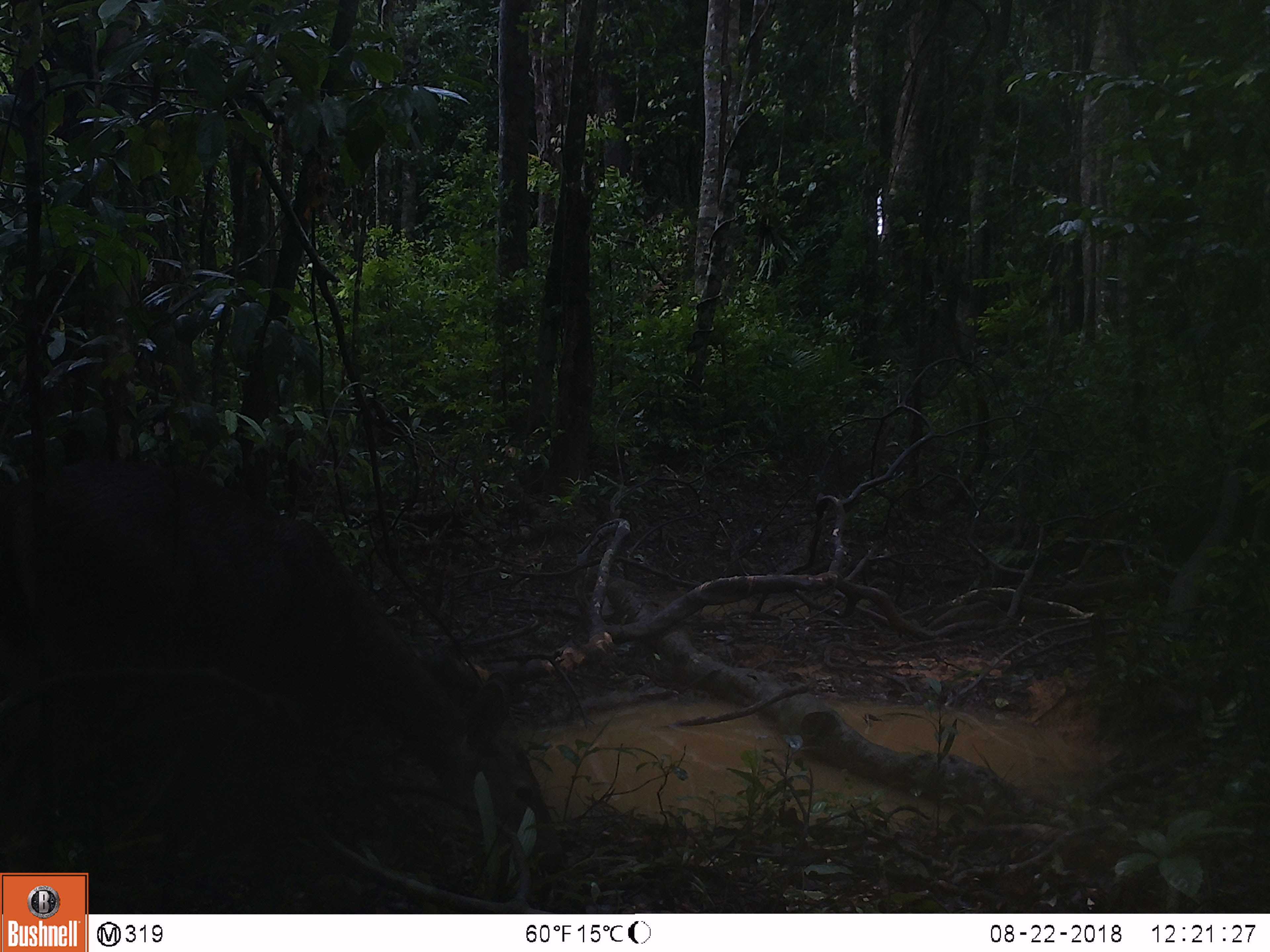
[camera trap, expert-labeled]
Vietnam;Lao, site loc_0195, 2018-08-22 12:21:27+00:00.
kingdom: Animalia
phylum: Chordata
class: Mammalia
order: Artiodactyla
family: Cervidae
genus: Rusa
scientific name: Rusa unicolor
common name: sambar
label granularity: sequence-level